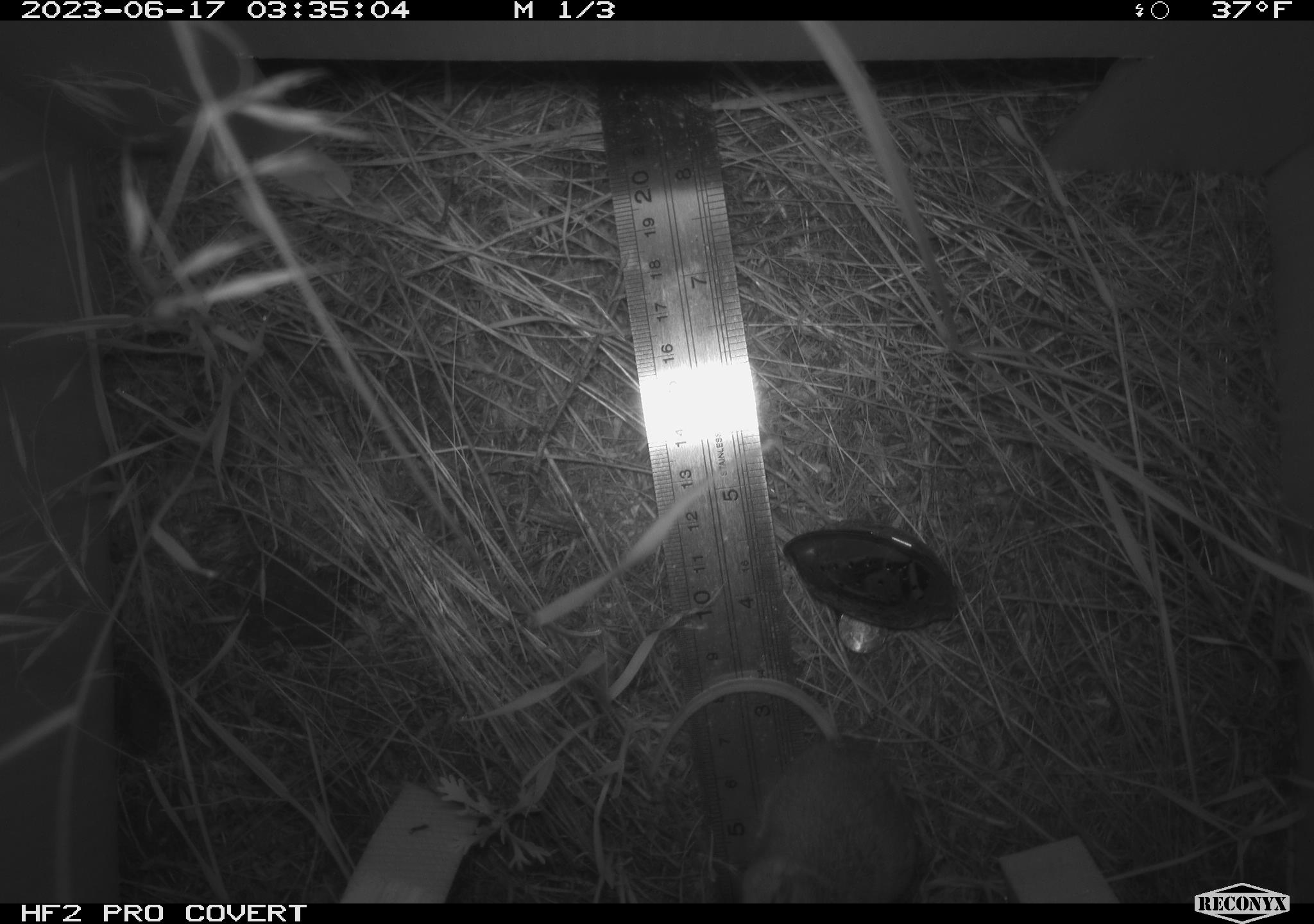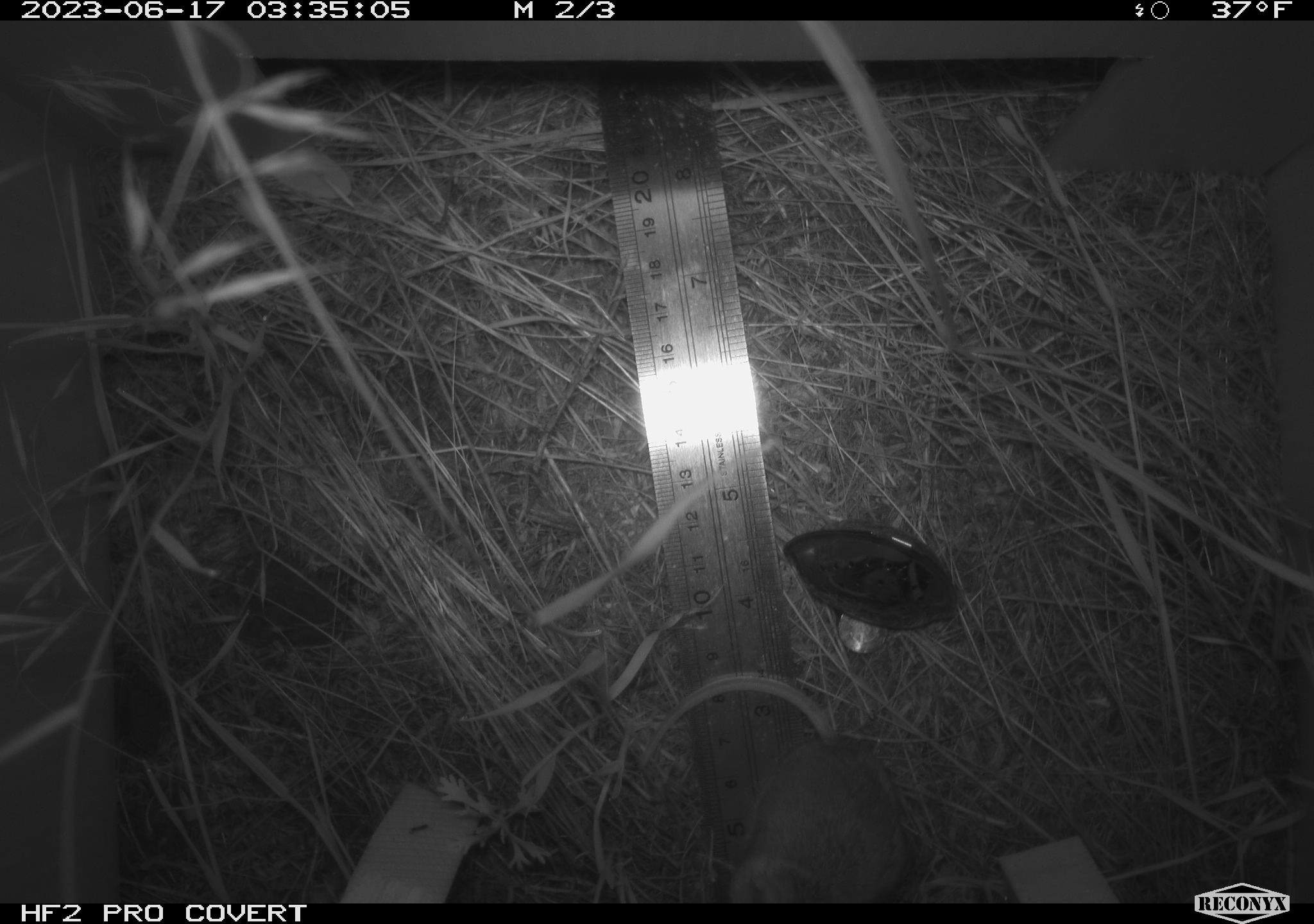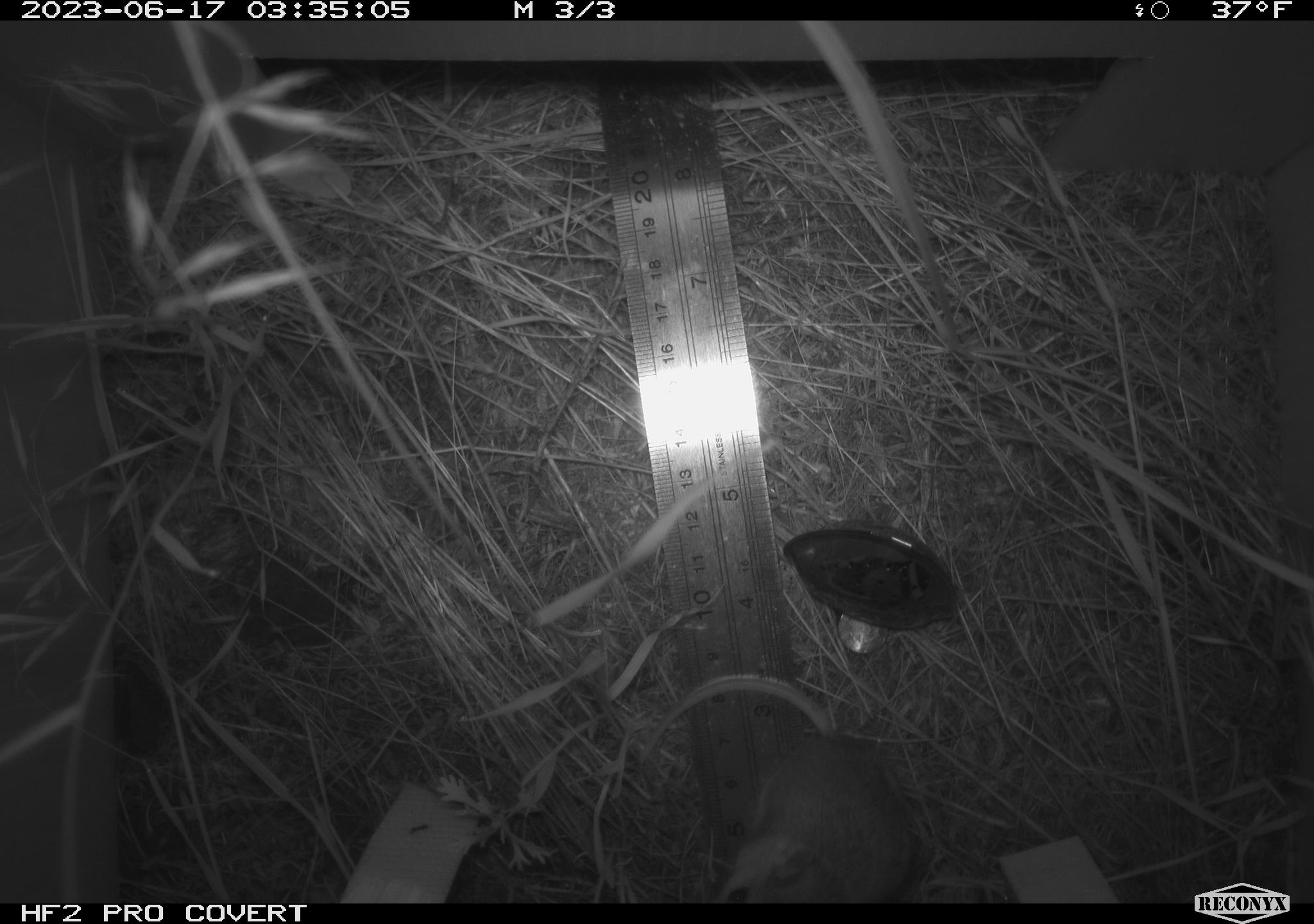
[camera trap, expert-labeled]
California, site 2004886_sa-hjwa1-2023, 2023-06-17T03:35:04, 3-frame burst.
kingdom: Animalia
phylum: Chordata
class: Mammalia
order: Rodentia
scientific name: Rodentia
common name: mouse species